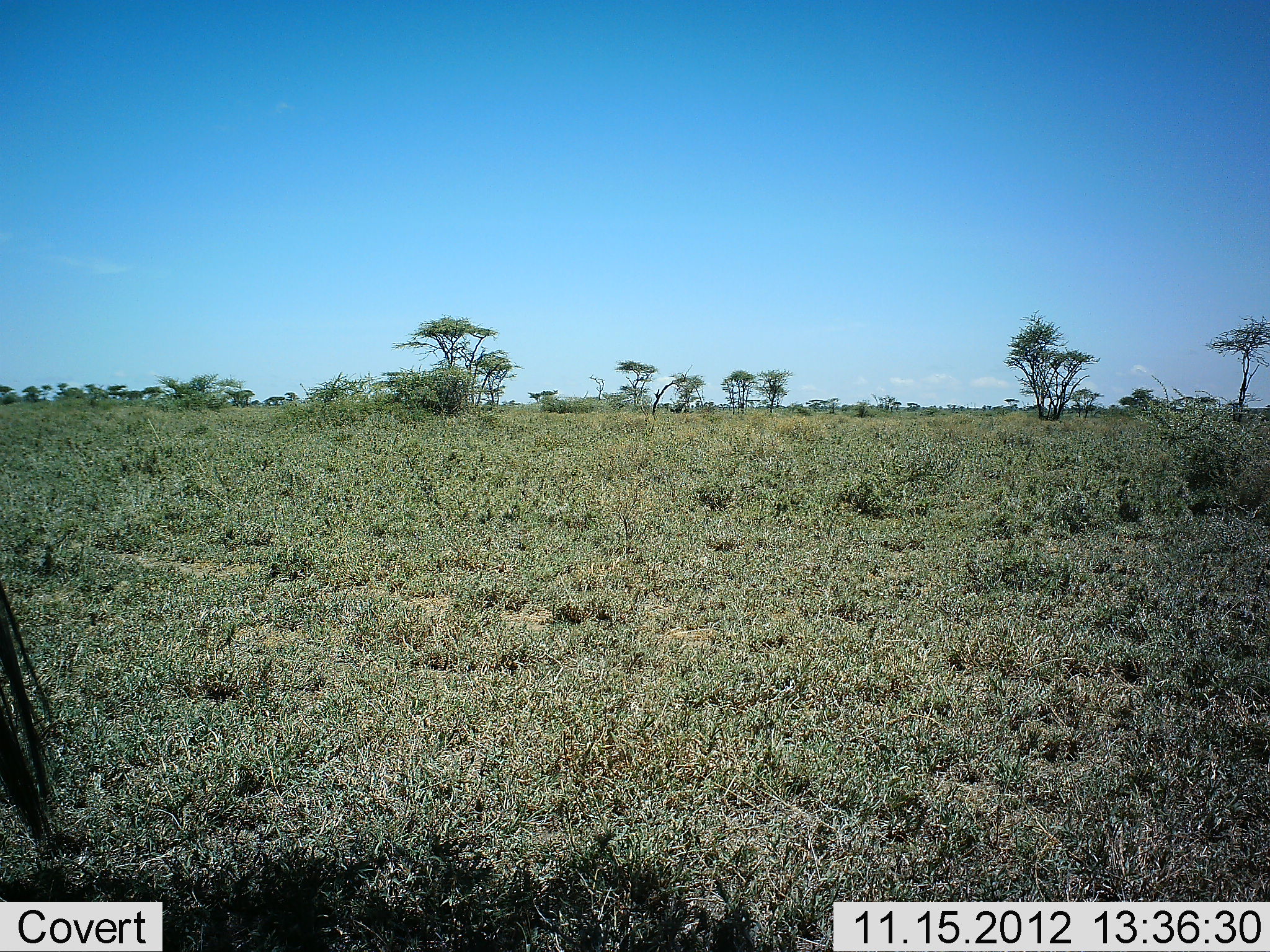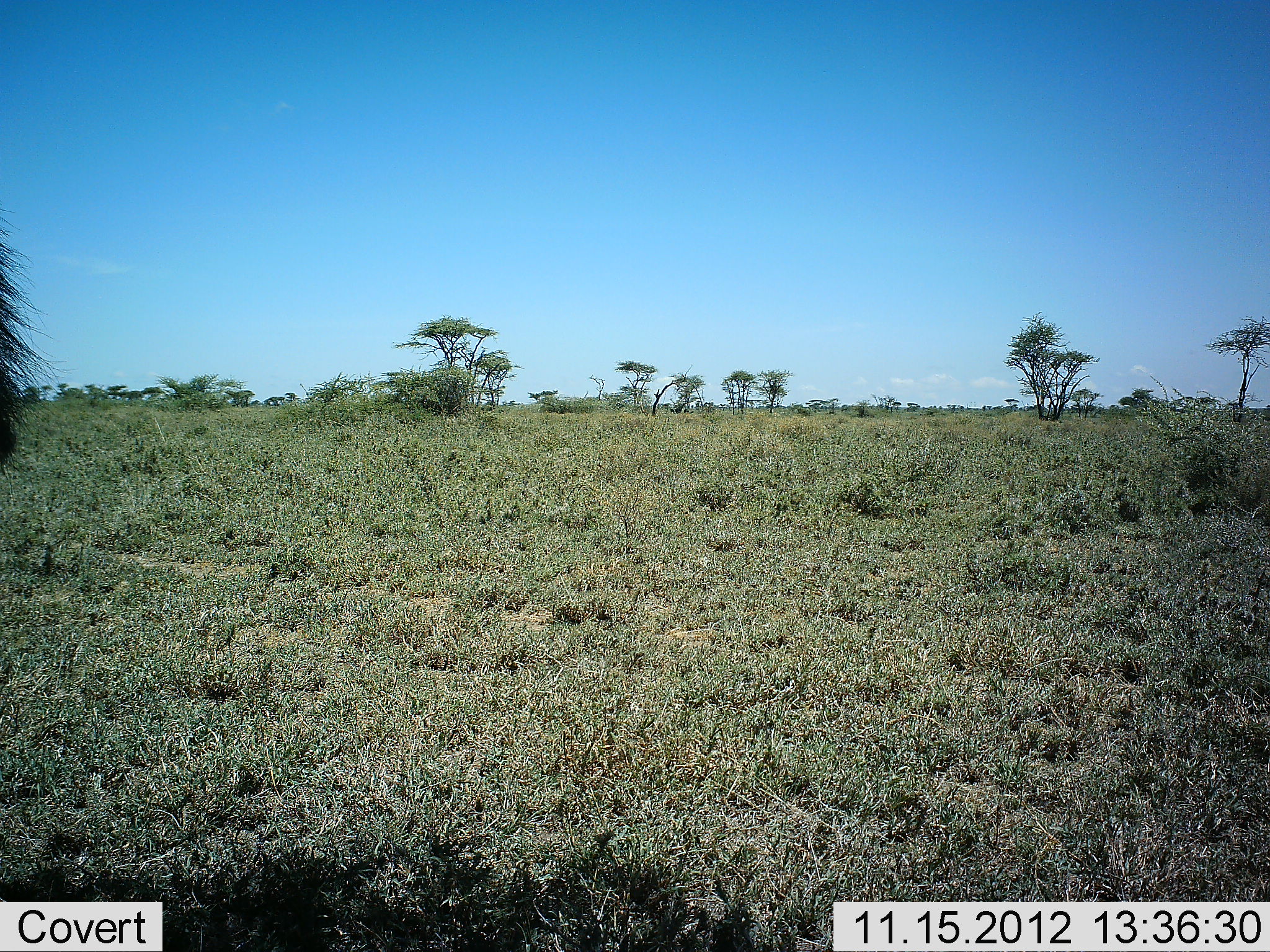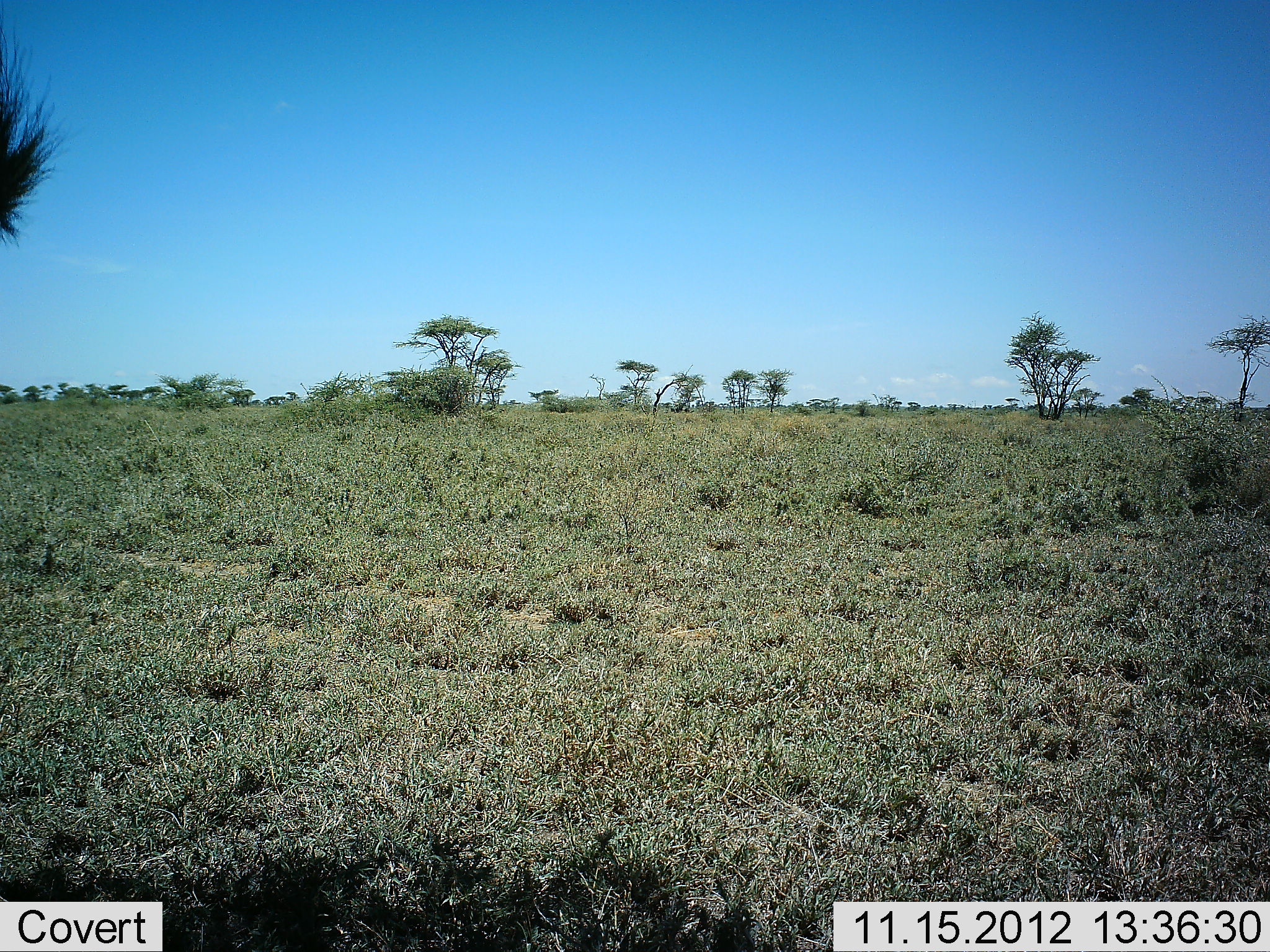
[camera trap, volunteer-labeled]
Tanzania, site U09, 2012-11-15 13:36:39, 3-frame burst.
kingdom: Animalia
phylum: Chordata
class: Mammalia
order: Artiodactyla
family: Bovidae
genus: Connochaetes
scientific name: Connochaetes taurinus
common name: blue wildebeest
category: wildebeest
Wildebeest (blue wildebeest) (Connochaetes taurinus), count 1. Behavior (volunteer vote fractions): standing 80%, resting 0%, moving 20%, interacting 0%. Young present (vote fraction): 0%. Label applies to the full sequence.